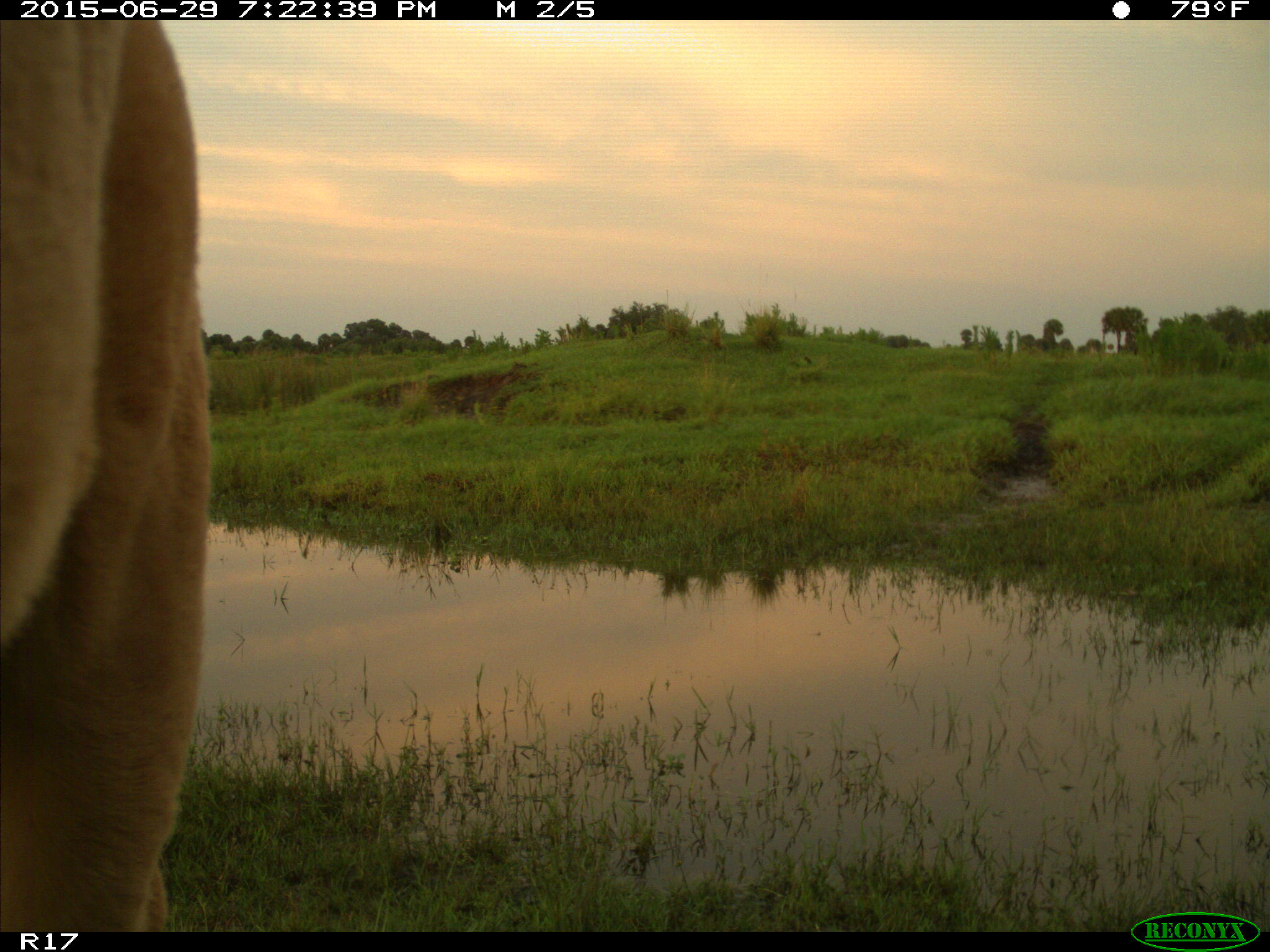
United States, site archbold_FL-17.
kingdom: Animalia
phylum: Chordata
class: Mammalia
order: Artiodactyla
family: Bovidae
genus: Bos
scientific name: Bos taurus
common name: domestic cow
Bos taurus (domestic cow).